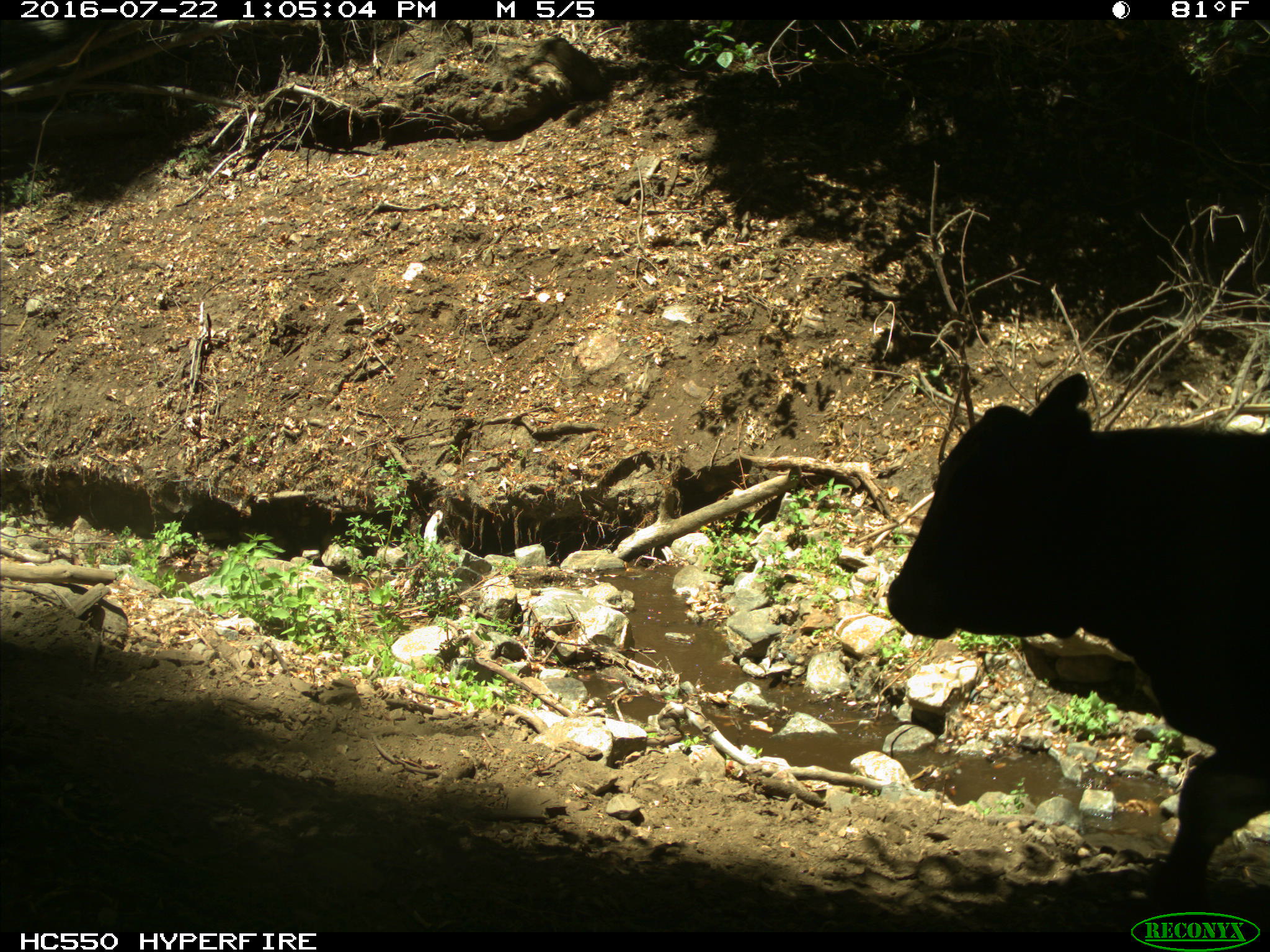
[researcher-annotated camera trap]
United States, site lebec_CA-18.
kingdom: Animalia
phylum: Chordata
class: Mammalia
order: Artiodactyla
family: Bovidae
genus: Bos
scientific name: Bos taurus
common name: domestic cow